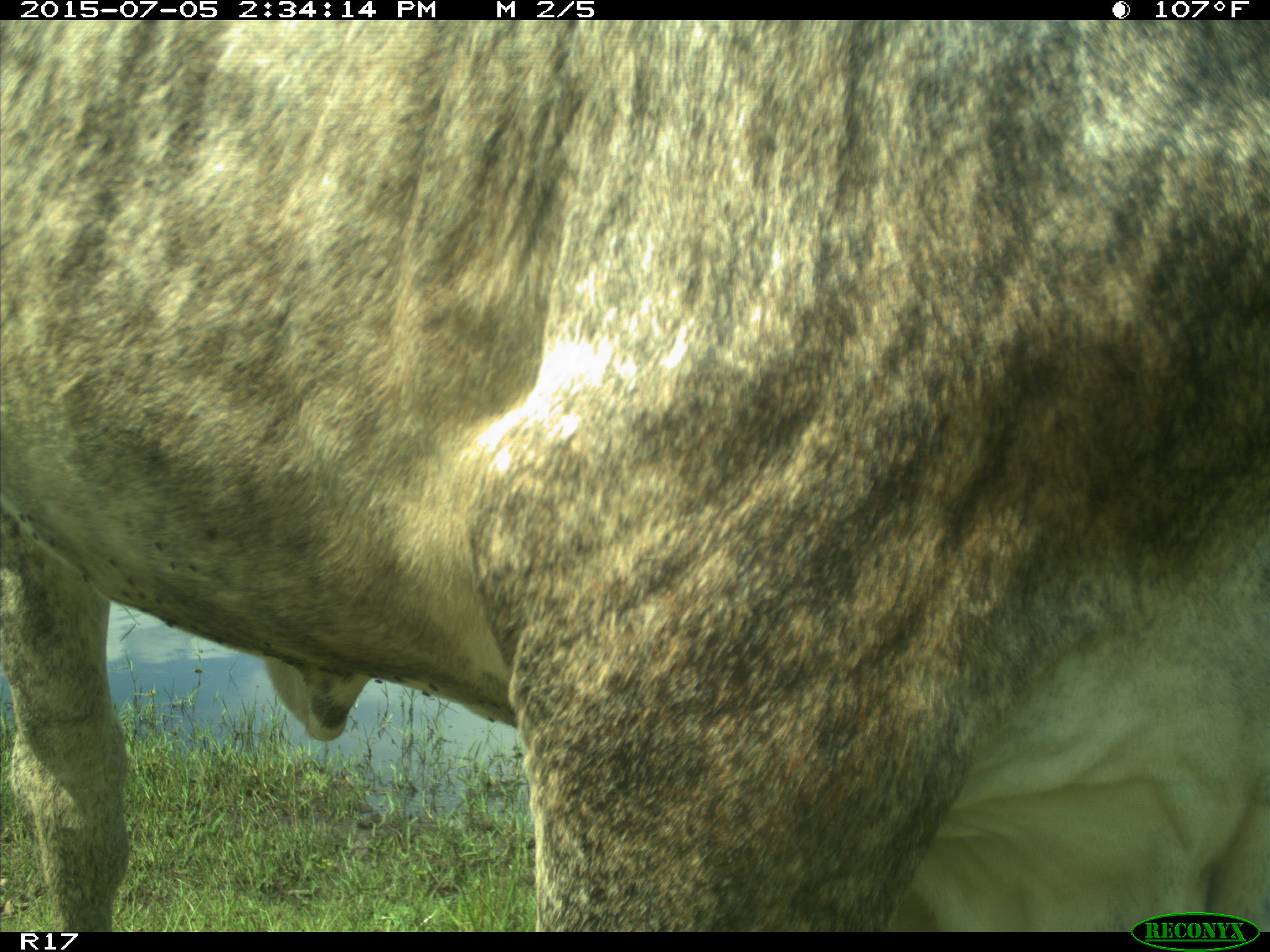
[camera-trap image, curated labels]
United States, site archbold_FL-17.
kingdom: Animalia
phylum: Chordata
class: Mammalia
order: Artiodactyla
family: Bovidae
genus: Bos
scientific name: Bos taurus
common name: domestic cow